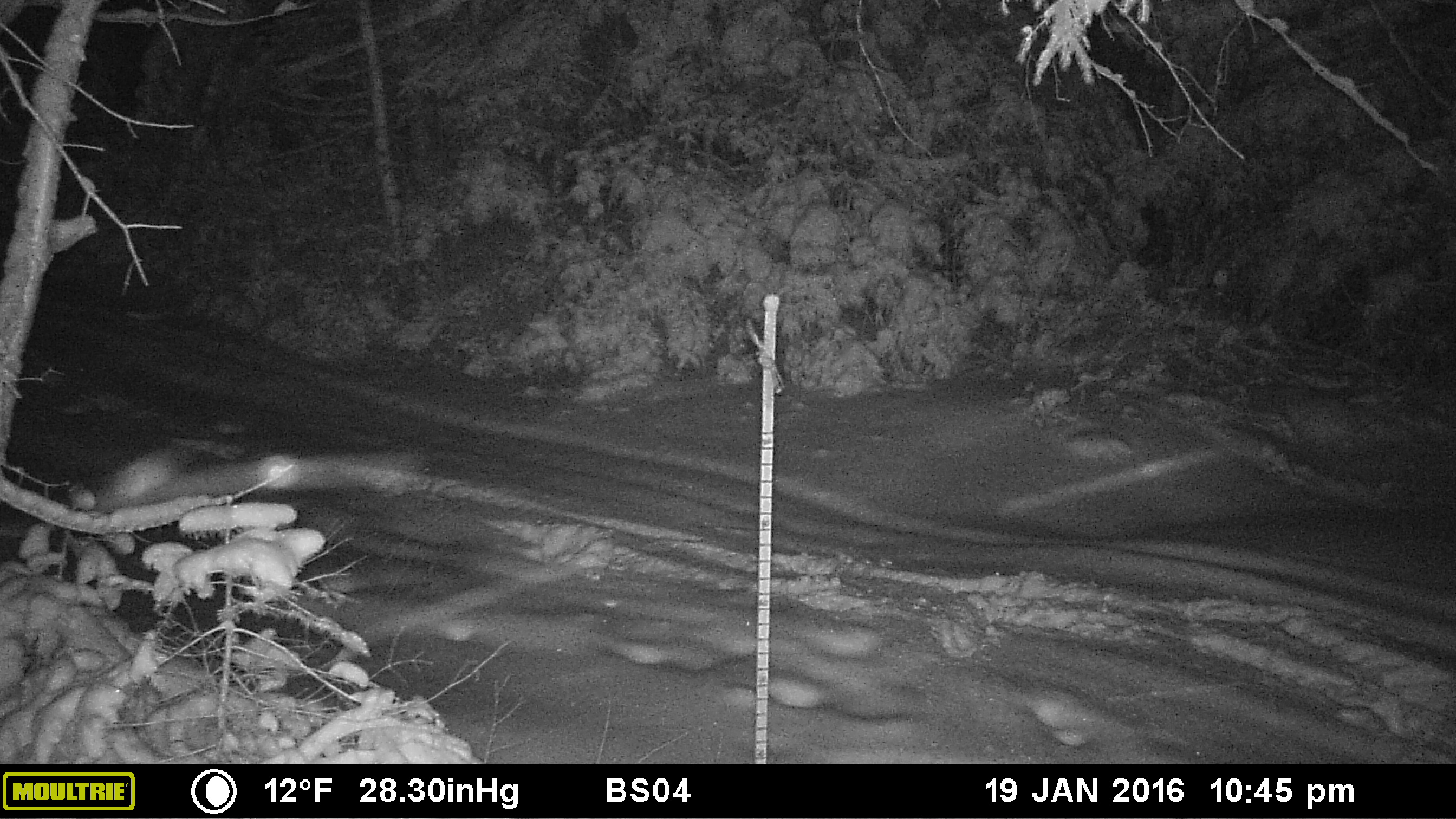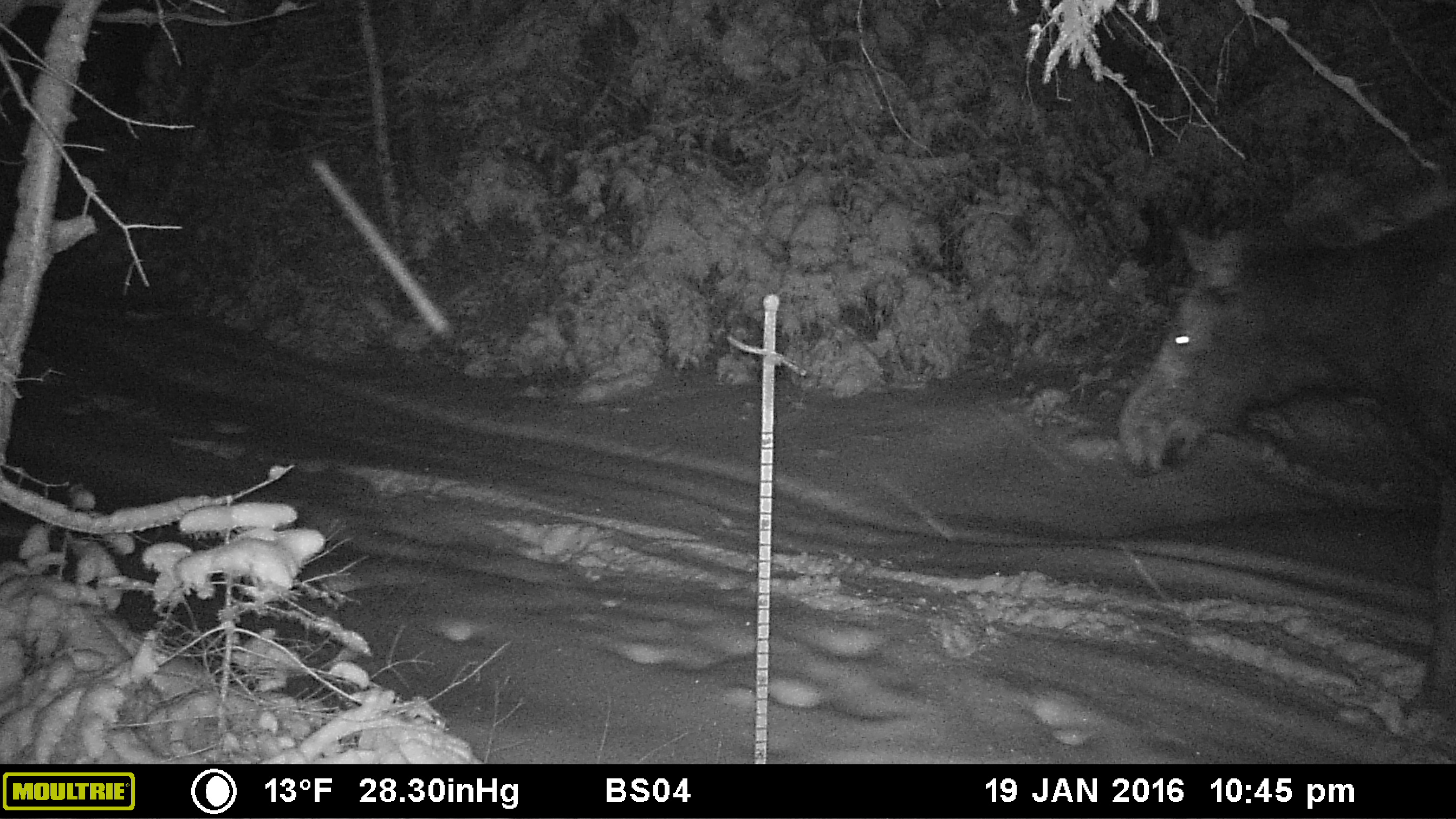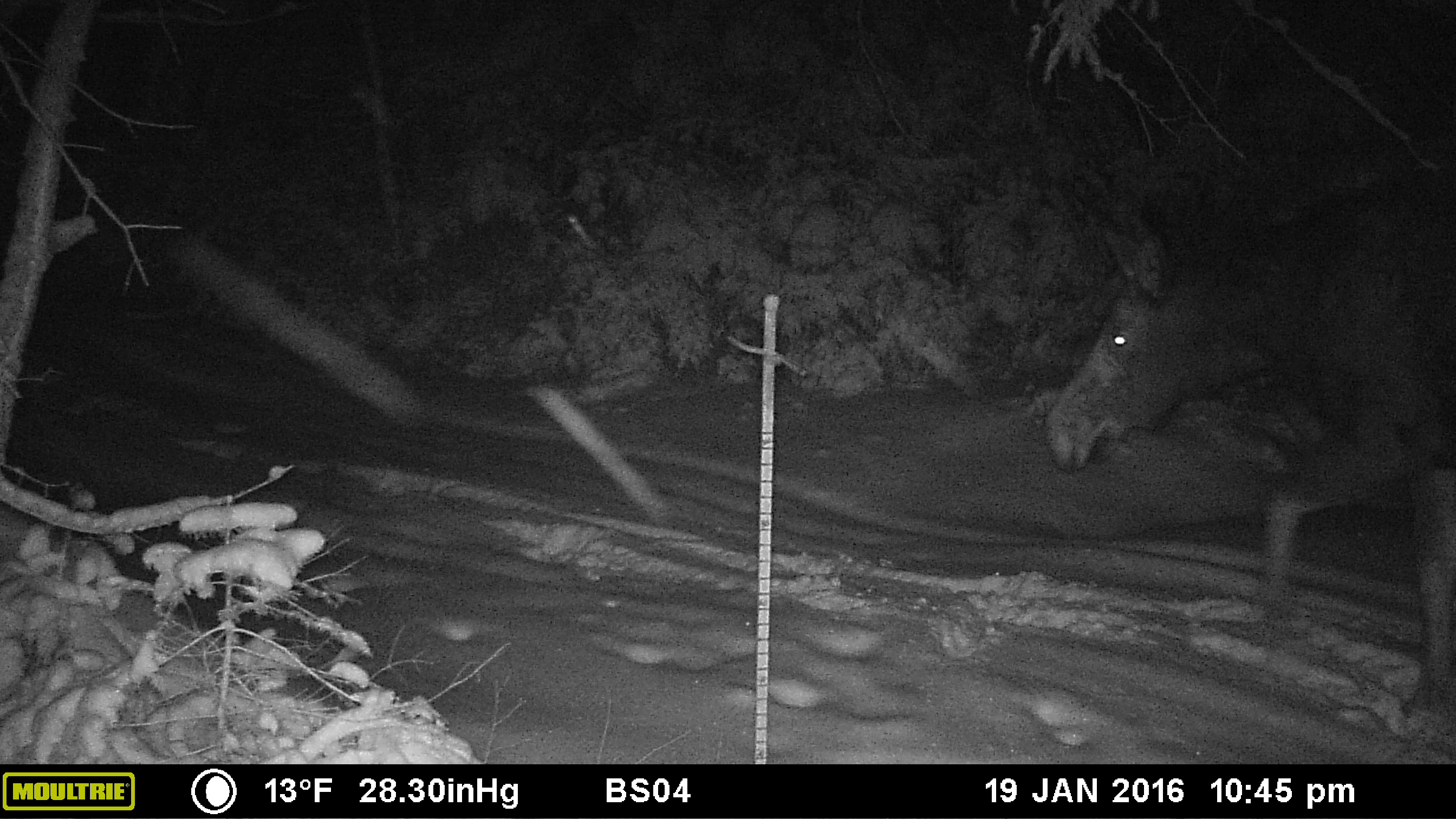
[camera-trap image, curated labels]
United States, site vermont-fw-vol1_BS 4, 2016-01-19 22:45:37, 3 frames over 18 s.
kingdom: Animalia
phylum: Chordata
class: Mammalia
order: Artiodactyla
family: Cervidae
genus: Alces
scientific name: Alces alces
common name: moose